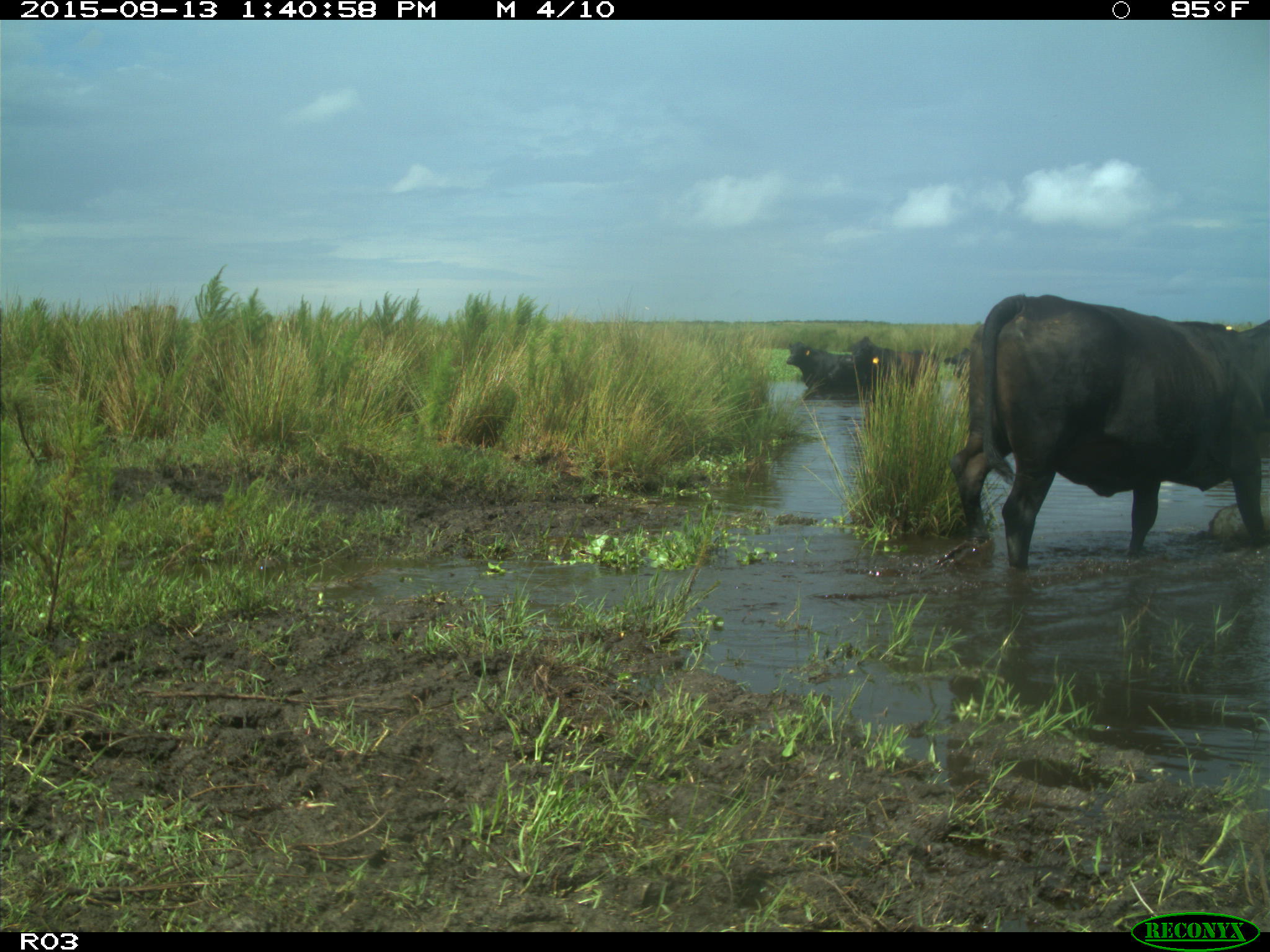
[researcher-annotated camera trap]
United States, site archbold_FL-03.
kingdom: Animalia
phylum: Chordata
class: Mammalia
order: Artiodactyla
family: Bovidae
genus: Bos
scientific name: Bos taurus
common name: domestic cow